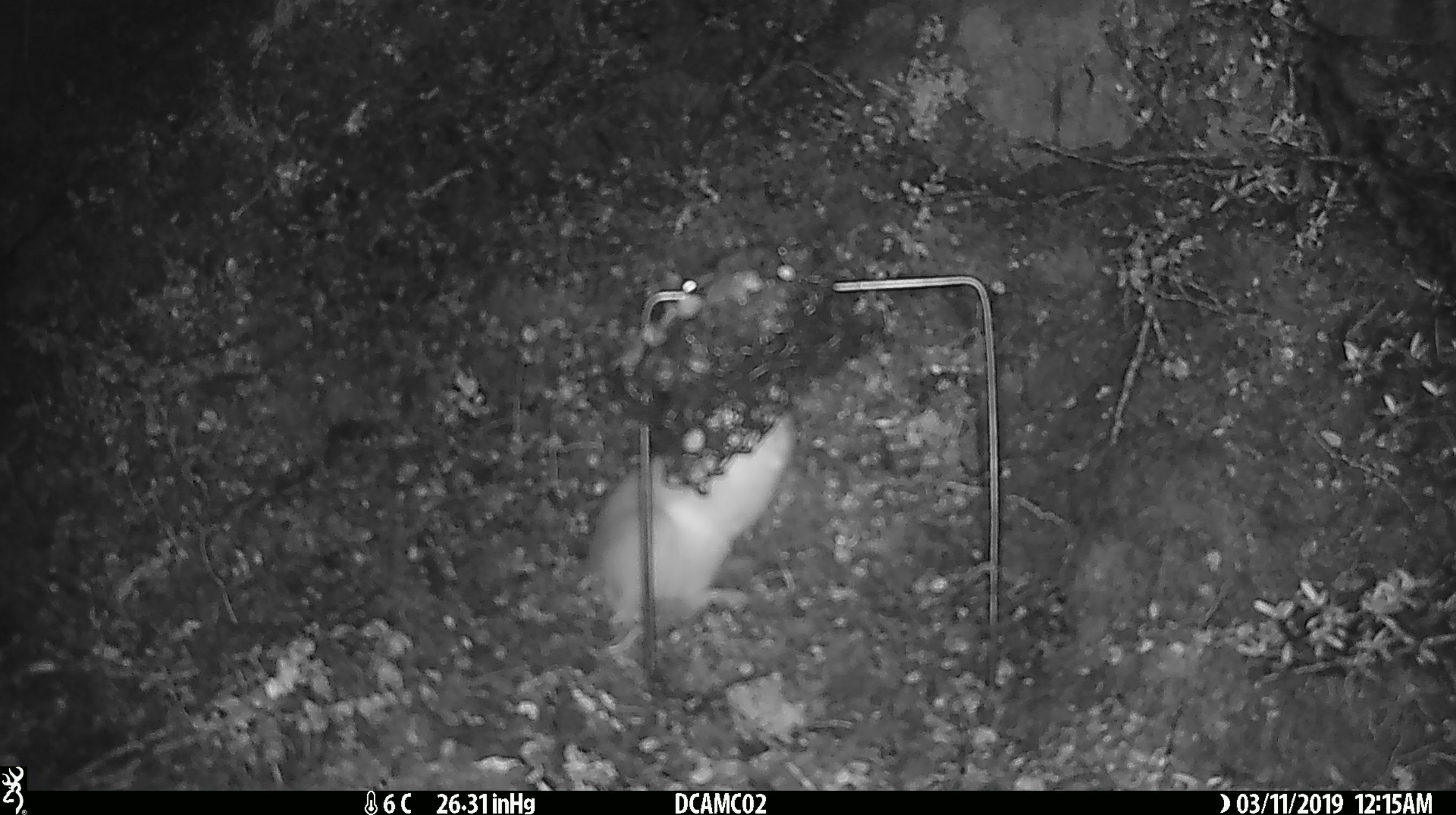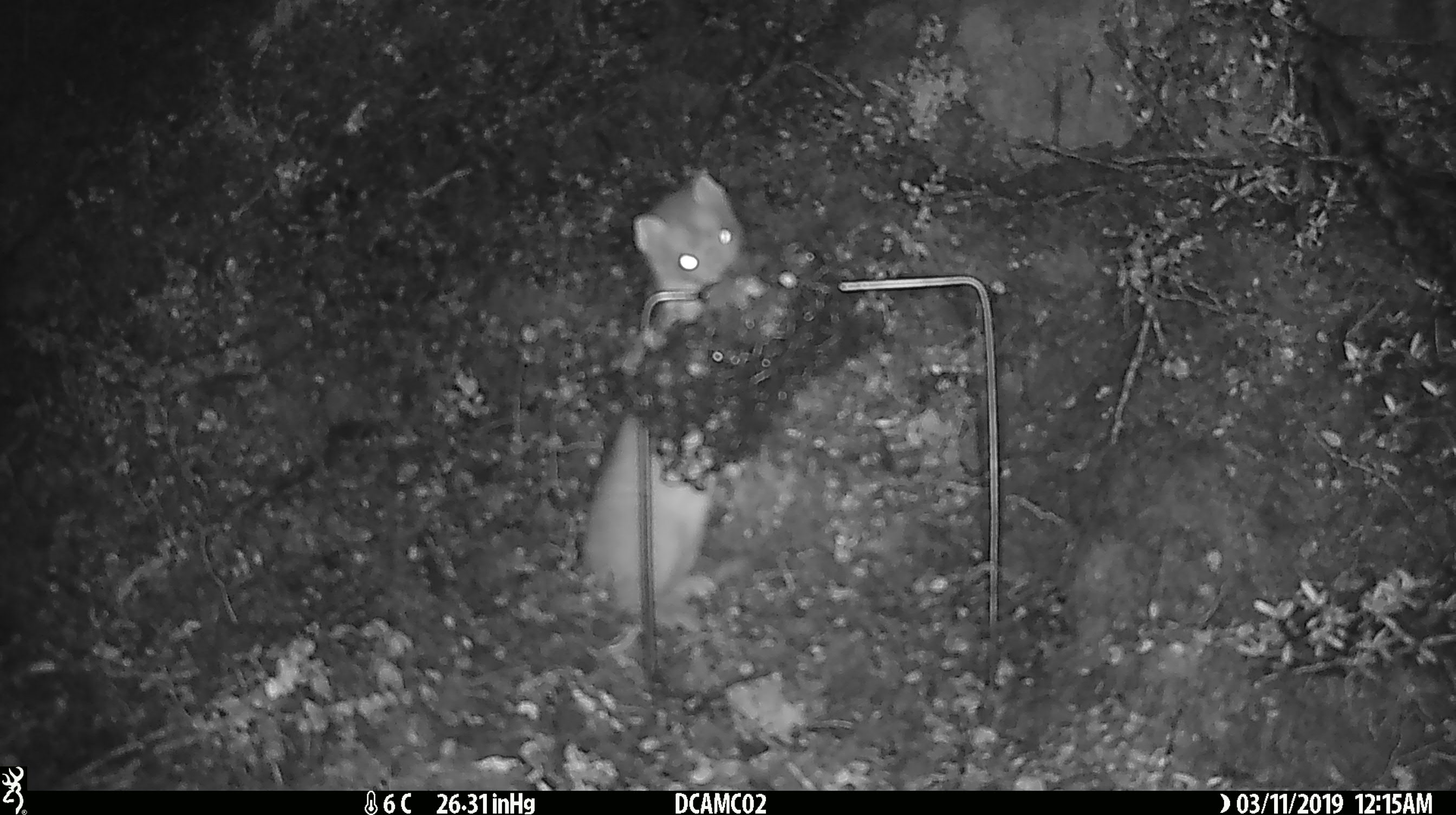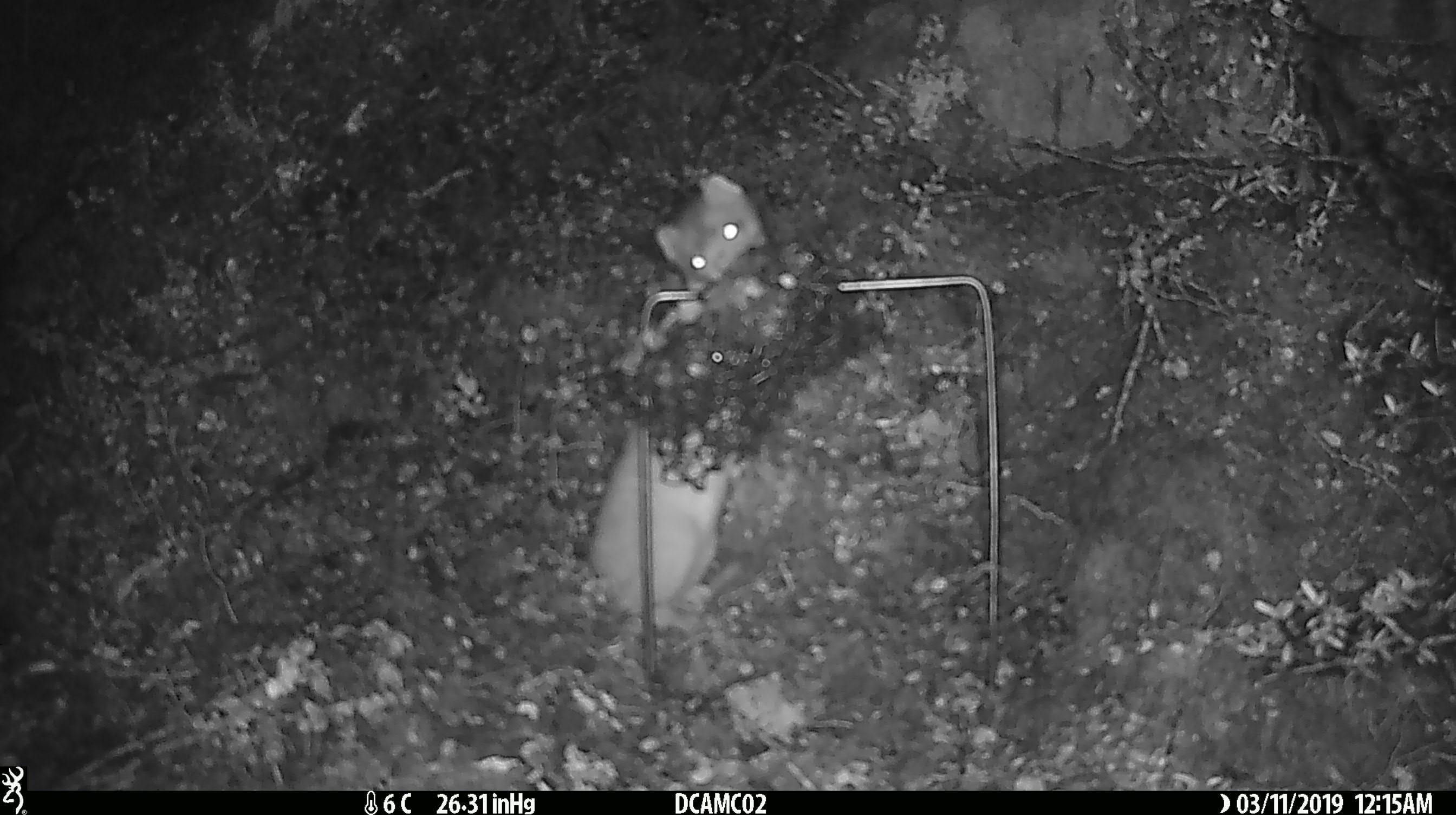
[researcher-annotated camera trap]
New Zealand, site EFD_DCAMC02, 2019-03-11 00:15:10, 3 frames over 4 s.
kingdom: Animalia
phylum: Chordata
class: Mammalia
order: Carnivora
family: Mustelidae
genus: Mustela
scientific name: Mustela erminea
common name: stoat